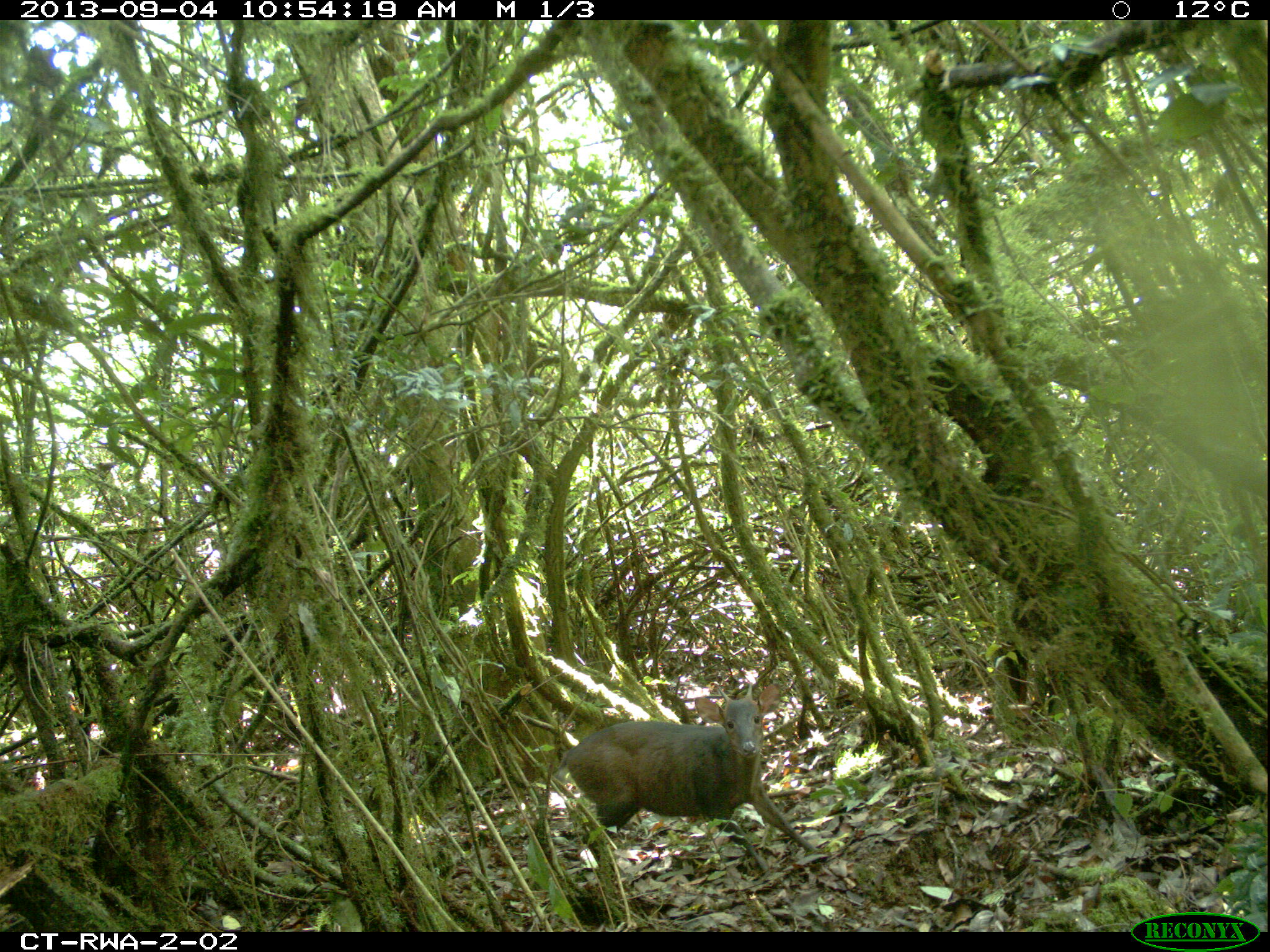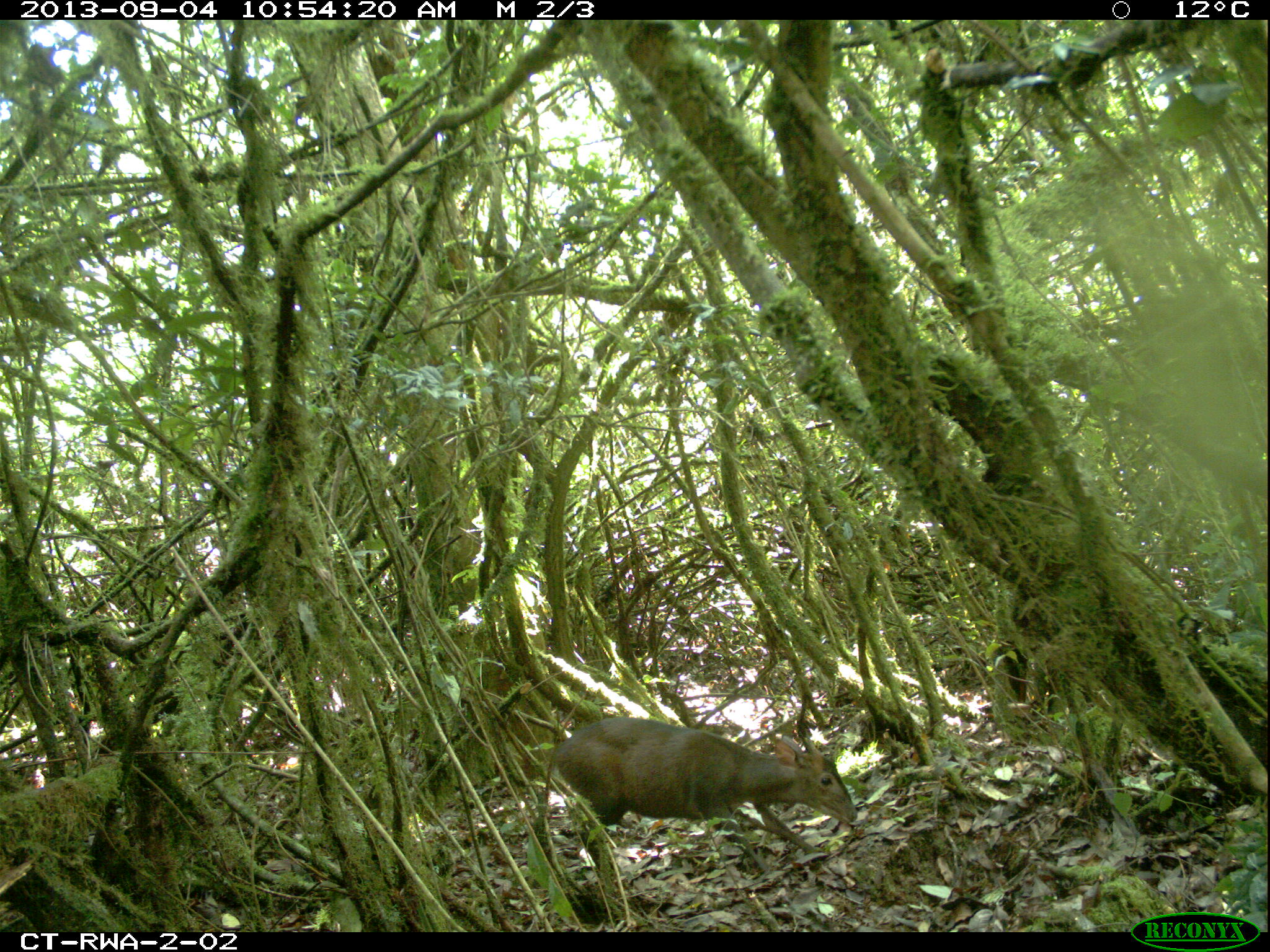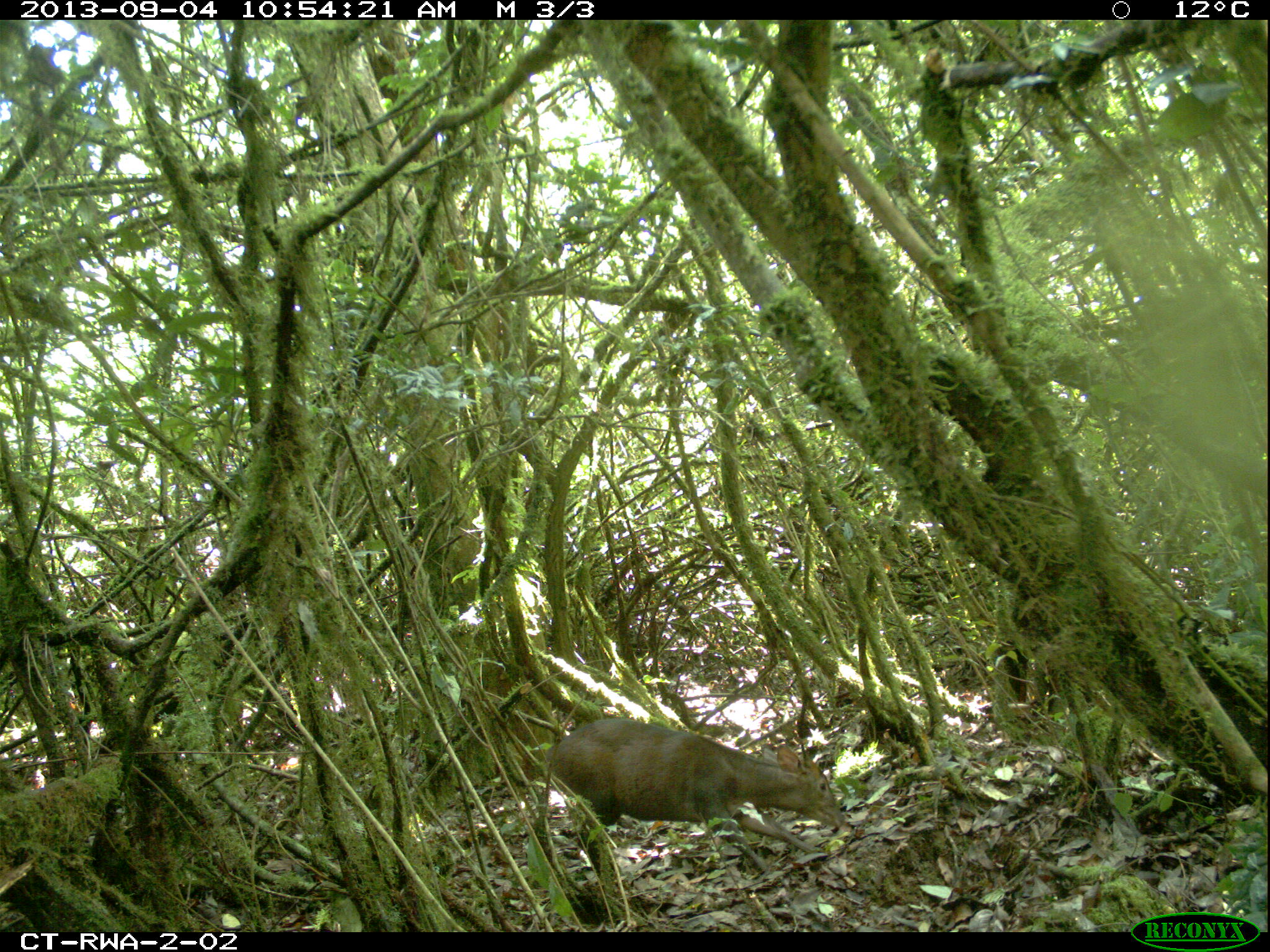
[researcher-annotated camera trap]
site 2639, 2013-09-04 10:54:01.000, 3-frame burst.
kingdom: Animalia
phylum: Chordata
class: Mammalia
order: Artiodactyla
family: Bovidae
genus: Cephalophus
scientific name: Cephalophus nigrifrons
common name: black-fronted duiker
Cephalophus nigrifrons (black-fronted duiker), count 1.